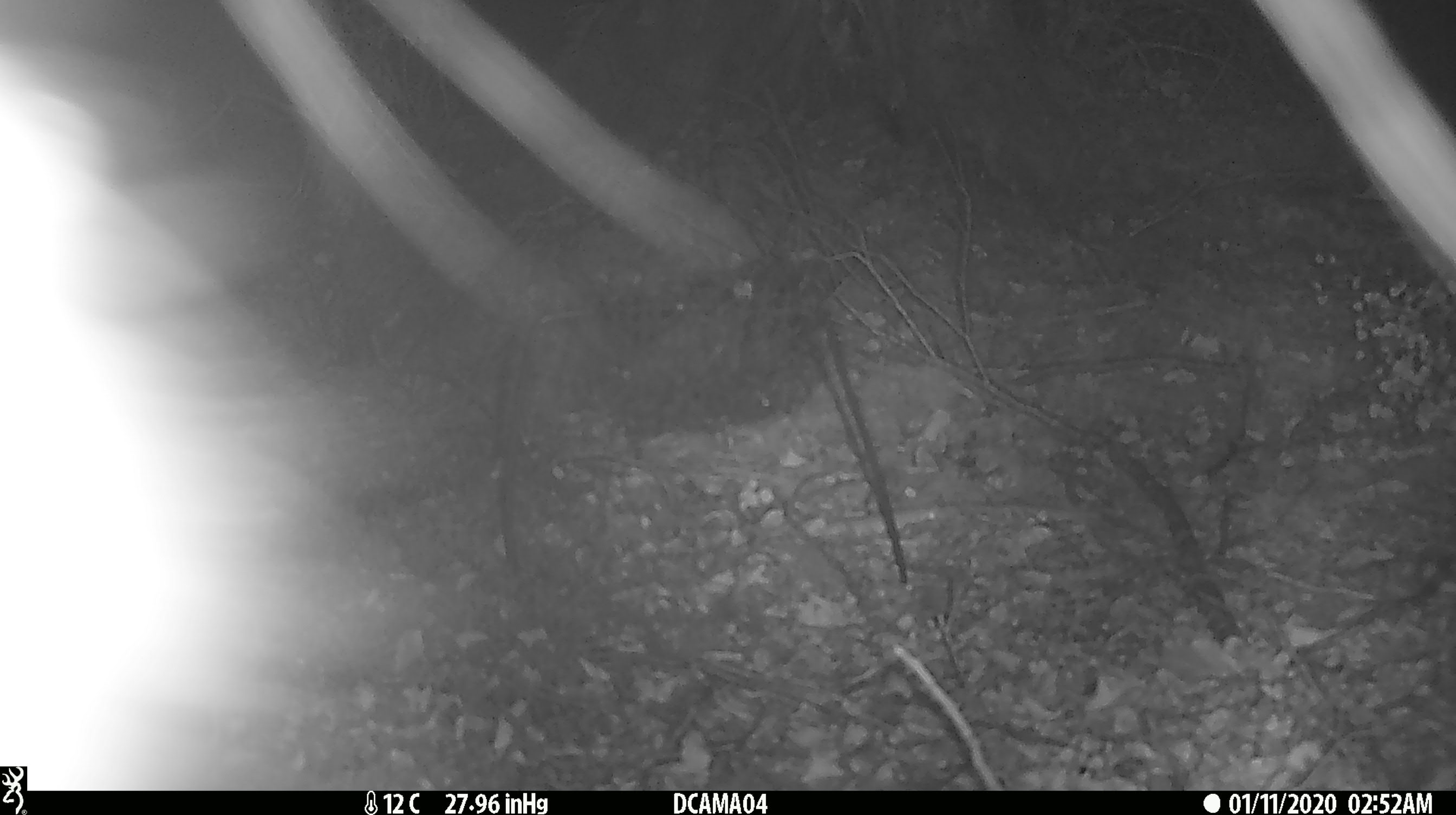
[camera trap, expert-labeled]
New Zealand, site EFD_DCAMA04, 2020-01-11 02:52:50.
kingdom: Animalia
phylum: Chordata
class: Mammalia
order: Diprotodontia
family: Phalangeridae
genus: Trichosurus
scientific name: Trichosurus vulpecula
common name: common brushtail possum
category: possum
Possum (common brushtail possum) (Trichosurus vulpecula).